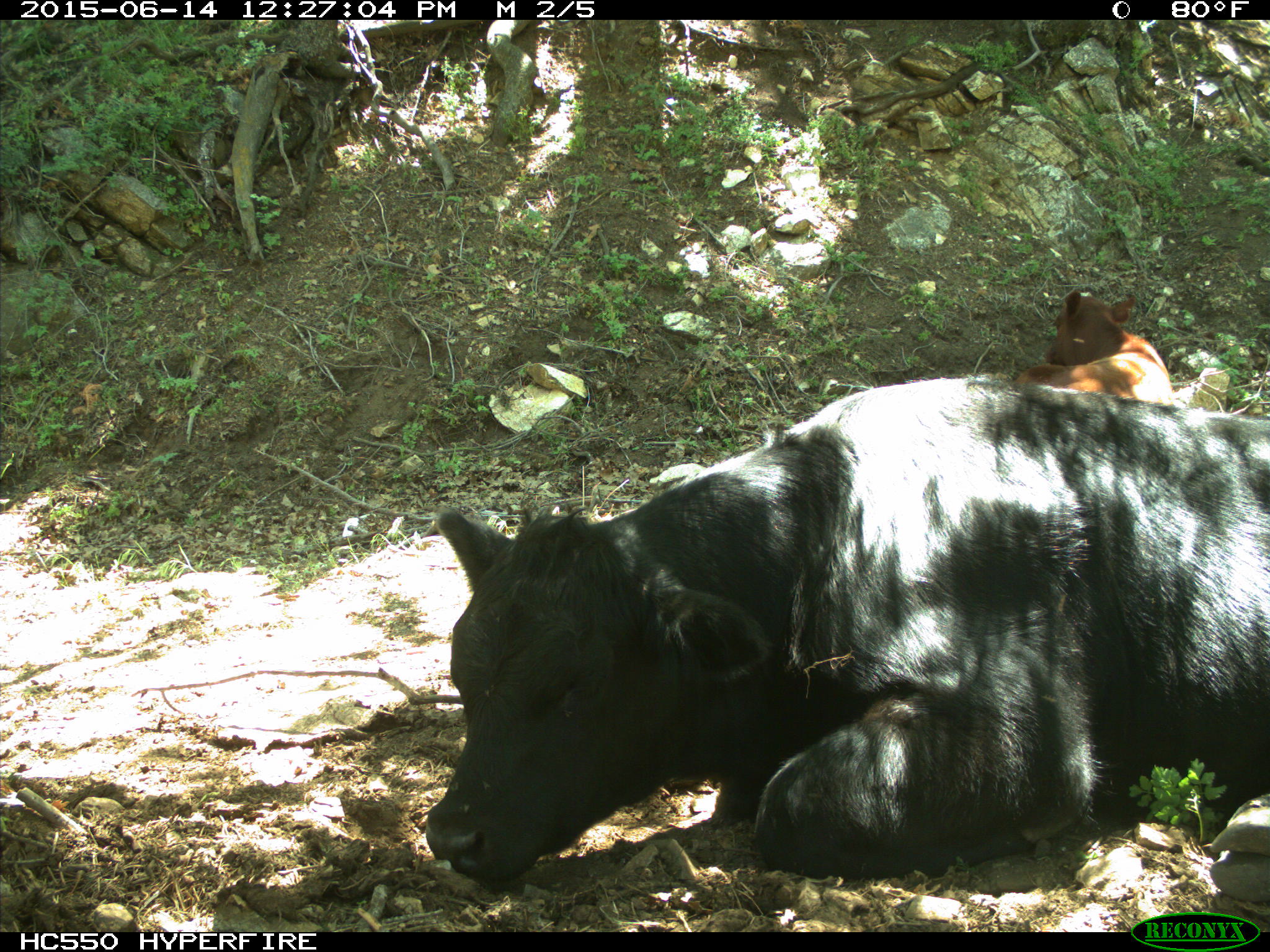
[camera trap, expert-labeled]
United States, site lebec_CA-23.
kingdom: Animalia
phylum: Chordata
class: Mammalia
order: Artiodactyla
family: Bovidae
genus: Bos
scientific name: Bos taurus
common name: domestic cow